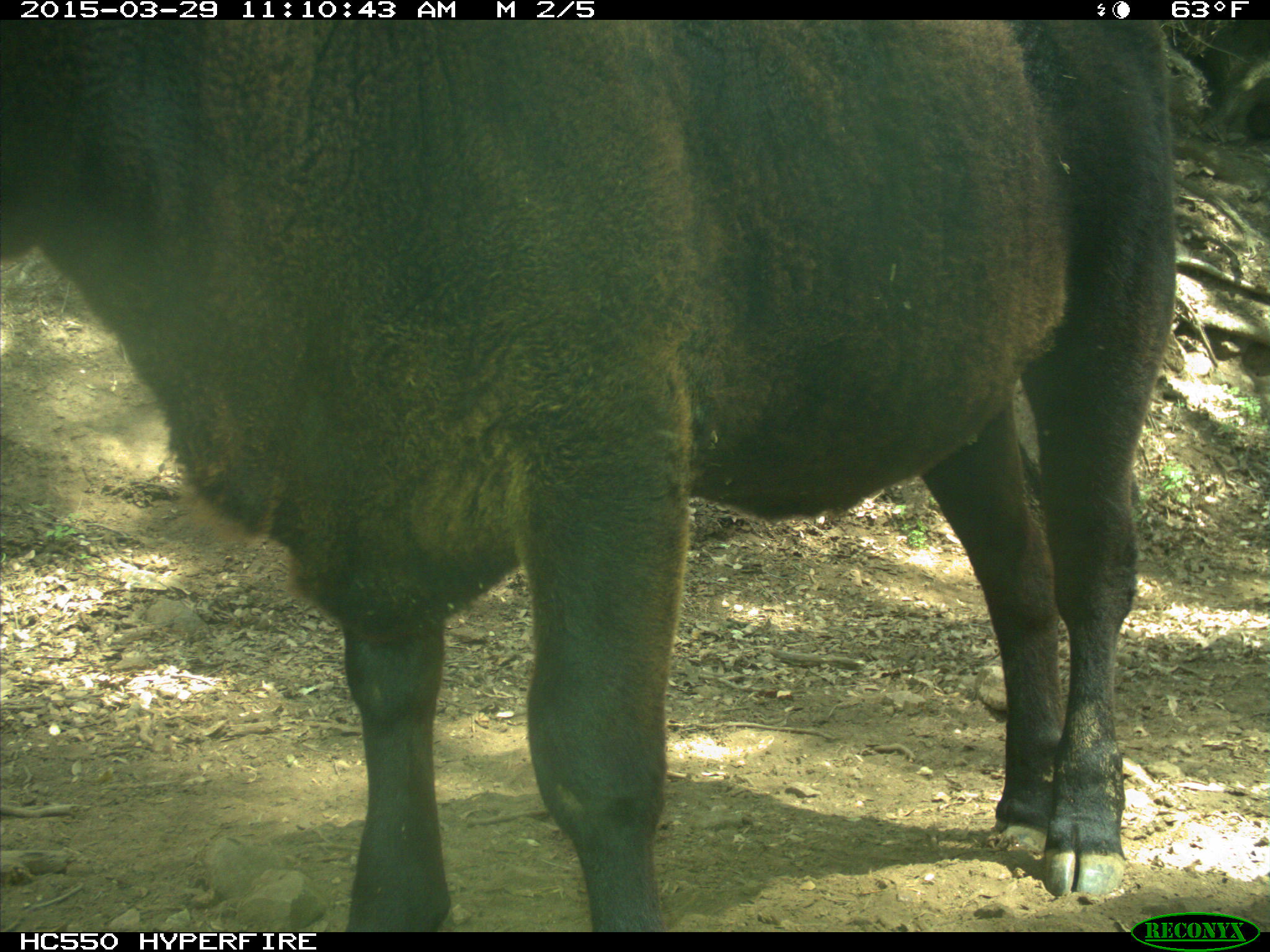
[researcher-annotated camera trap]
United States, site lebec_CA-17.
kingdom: Animalia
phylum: Chordata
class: Mammalia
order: Artiodactyla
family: Bovidae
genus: Bos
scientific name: Bos taurus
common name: domestic cow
Bos taurus (domestic cow).